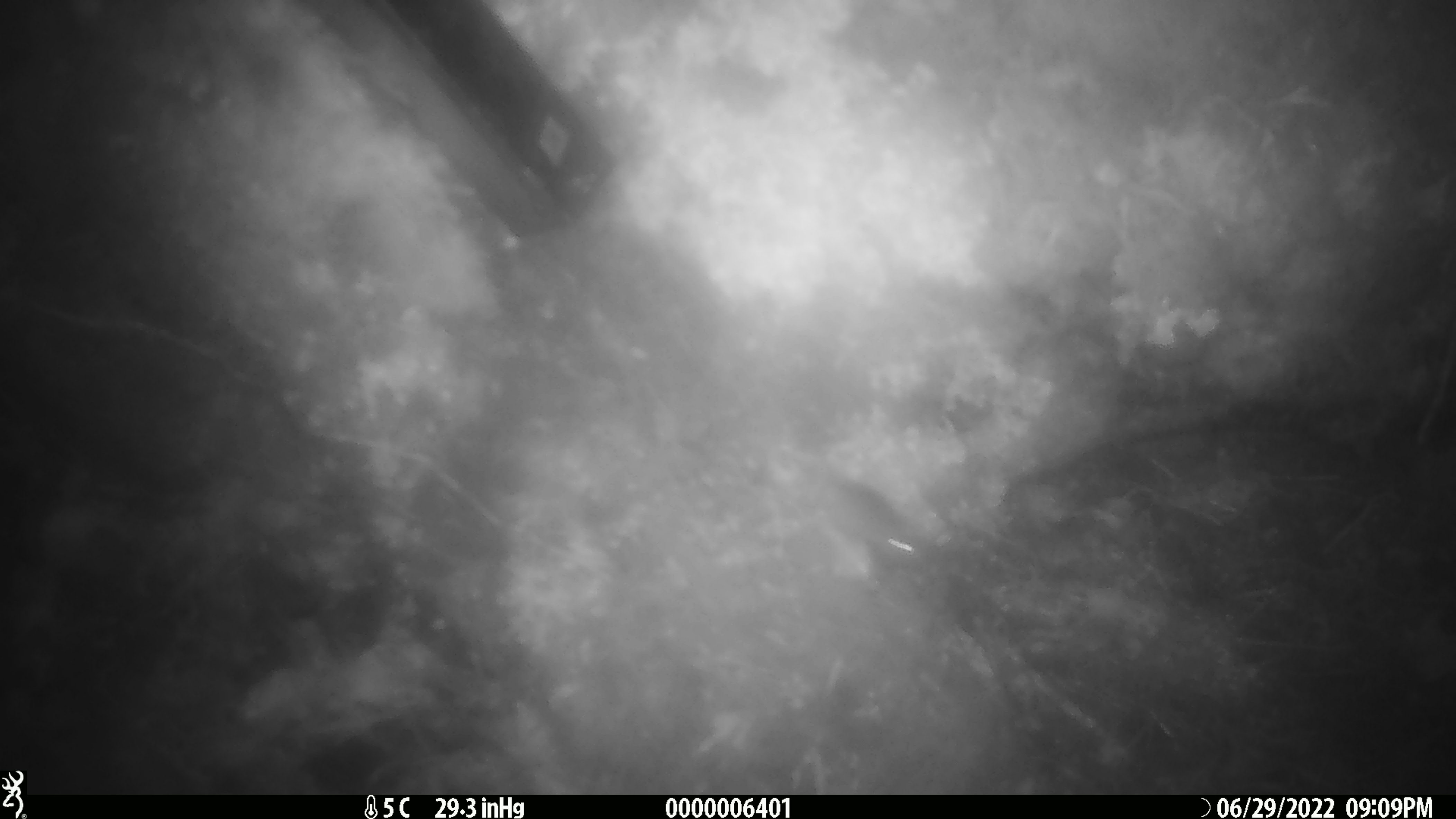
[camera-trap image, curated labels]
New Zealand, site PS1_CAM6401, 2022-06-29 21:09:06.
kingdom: Animalia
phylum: Chordata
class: Mammalia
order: Rodentia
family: Muridae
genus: Mus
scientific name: Mus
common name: mouse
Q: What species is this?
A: Mouse (Mus).